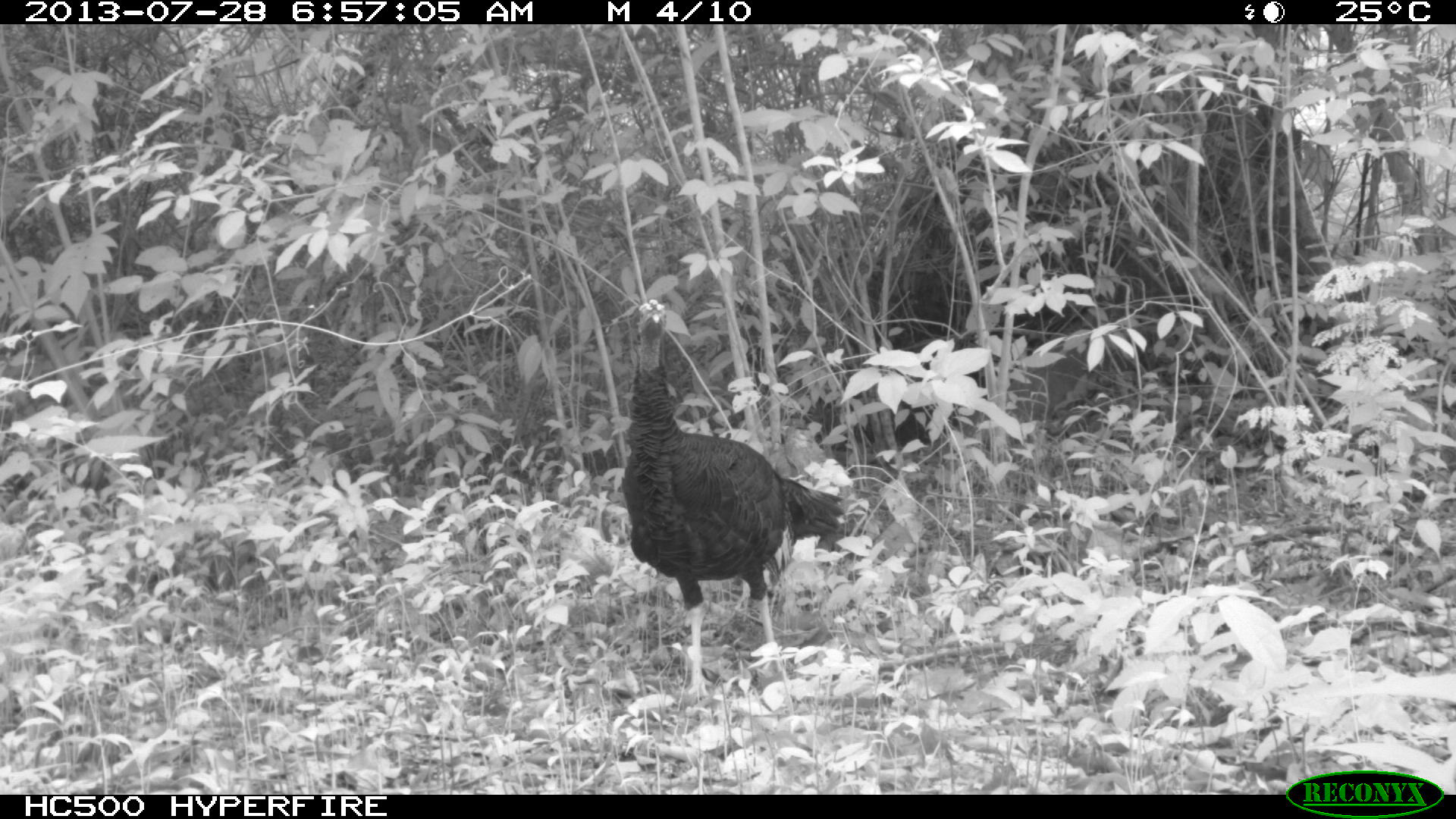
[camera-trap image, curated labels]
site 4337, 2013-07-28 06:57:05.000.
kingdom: Animalia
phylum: Chordata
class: Aves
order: Galliformes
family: Phasianidae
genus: Meleagris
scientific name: Meleagris ocellata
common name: ocellated turkey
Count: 1.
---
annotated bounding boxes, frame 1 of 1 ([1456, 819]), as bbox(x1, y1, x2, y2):
meleagris ocellata: bbox(620, 296, 848, 698)